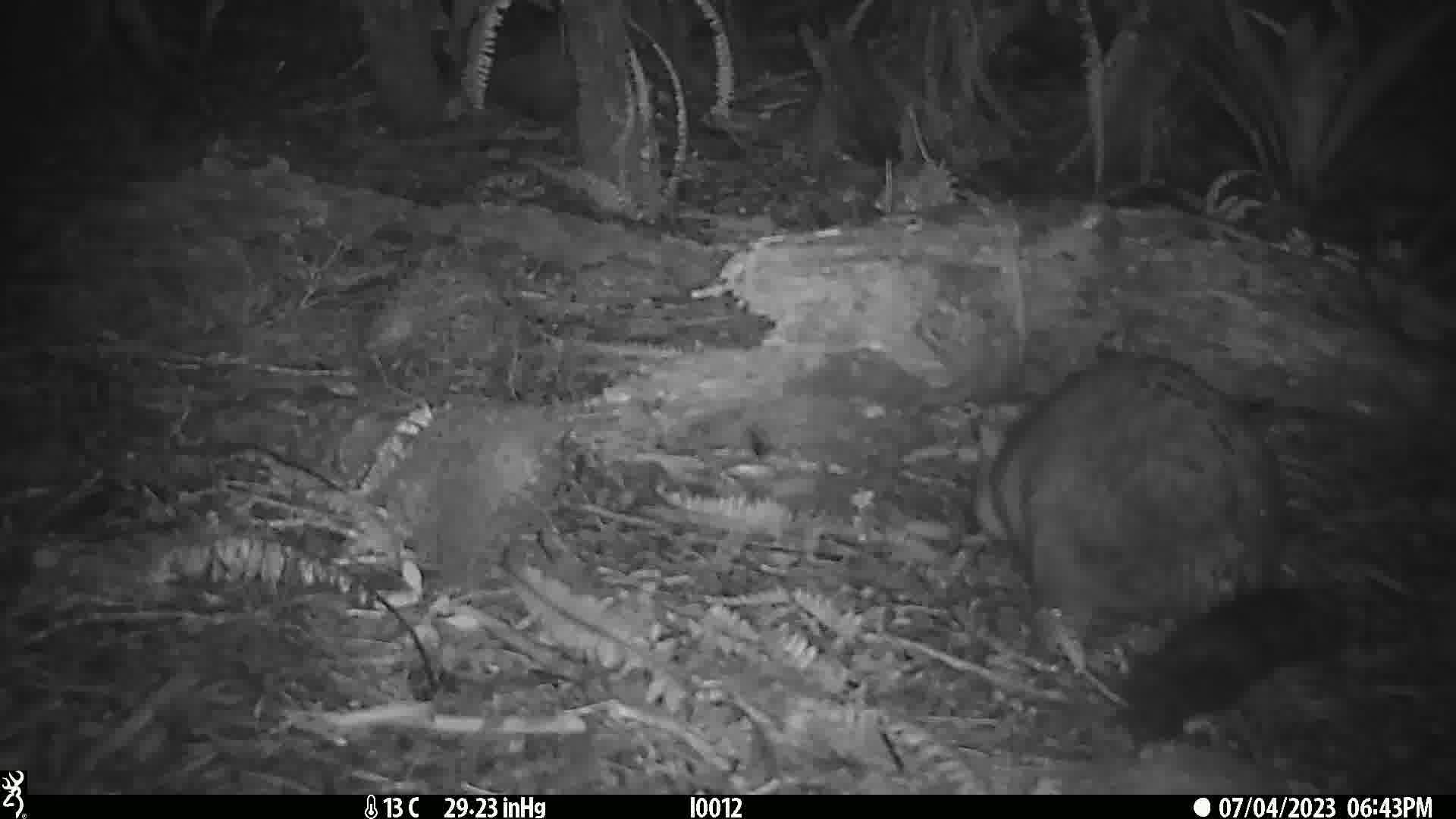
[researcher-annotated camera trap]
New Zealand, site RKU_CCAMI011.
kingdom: Animalia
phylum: Chordata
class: Mammalia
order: Diprotodontia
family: Phalangeridae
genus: Trichosurus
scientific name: Trichosurus vulpecula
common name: common brushtail possum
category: possum